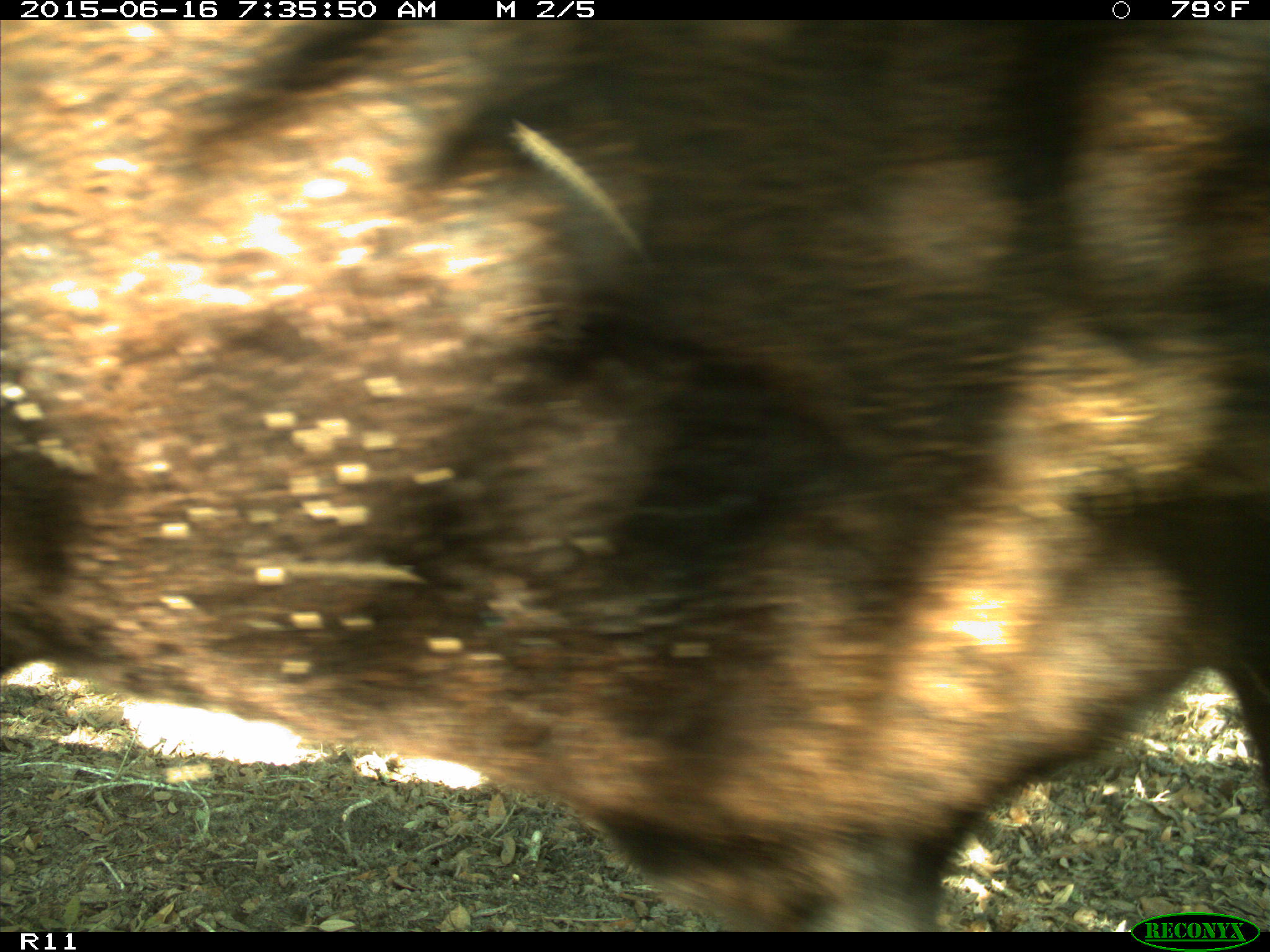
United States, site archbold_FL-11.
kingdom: Animalia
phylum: Chordata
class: Mammalia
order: Artiodactyla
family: Bovidae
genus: Bos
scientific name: Bos taurus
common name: domestic cow